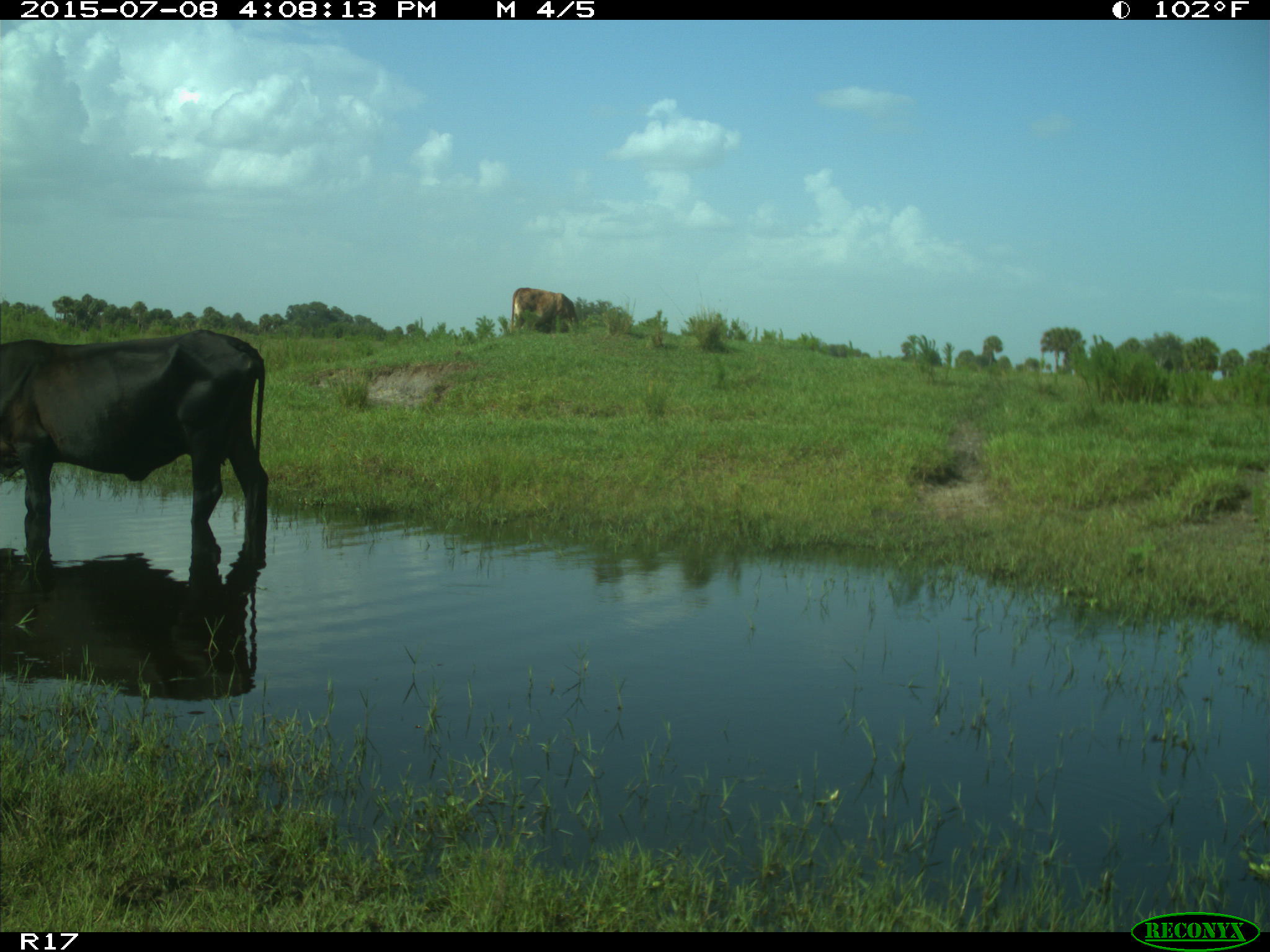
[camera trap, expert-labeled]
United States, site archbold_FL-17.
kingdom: Animalia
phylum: Chordata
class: Mammalia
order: Artiodactyla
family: Bovidae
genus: Bos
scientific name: Bos taurus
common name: domestic cow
Bos taurus (domestic cow).